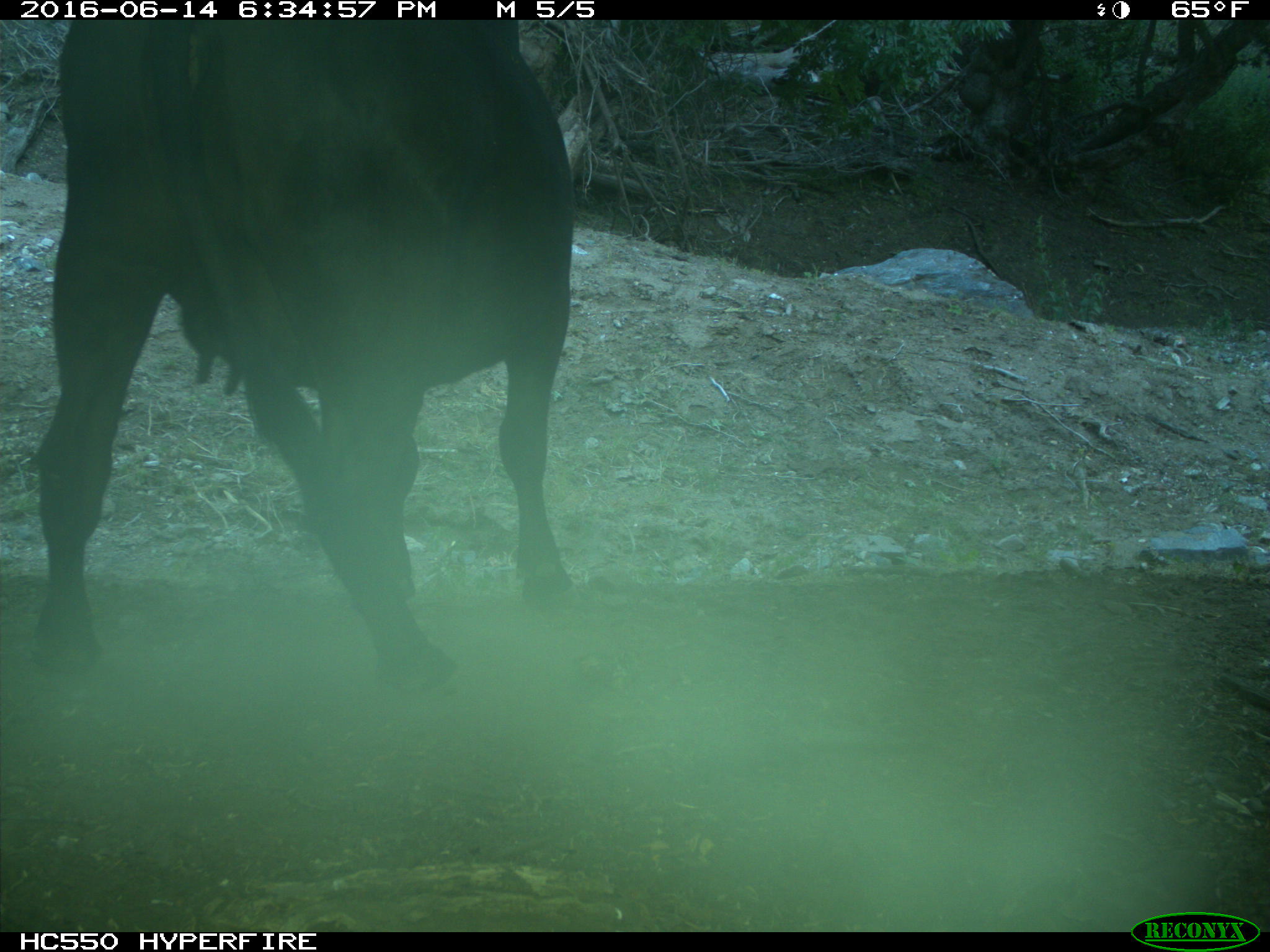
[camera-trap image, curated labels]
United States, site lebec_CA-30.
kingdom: Animalia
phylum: Chordata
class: Mammalia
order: Artiodactyla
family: Bovidae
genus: Bos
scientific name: Bos taurus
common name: domestic cow